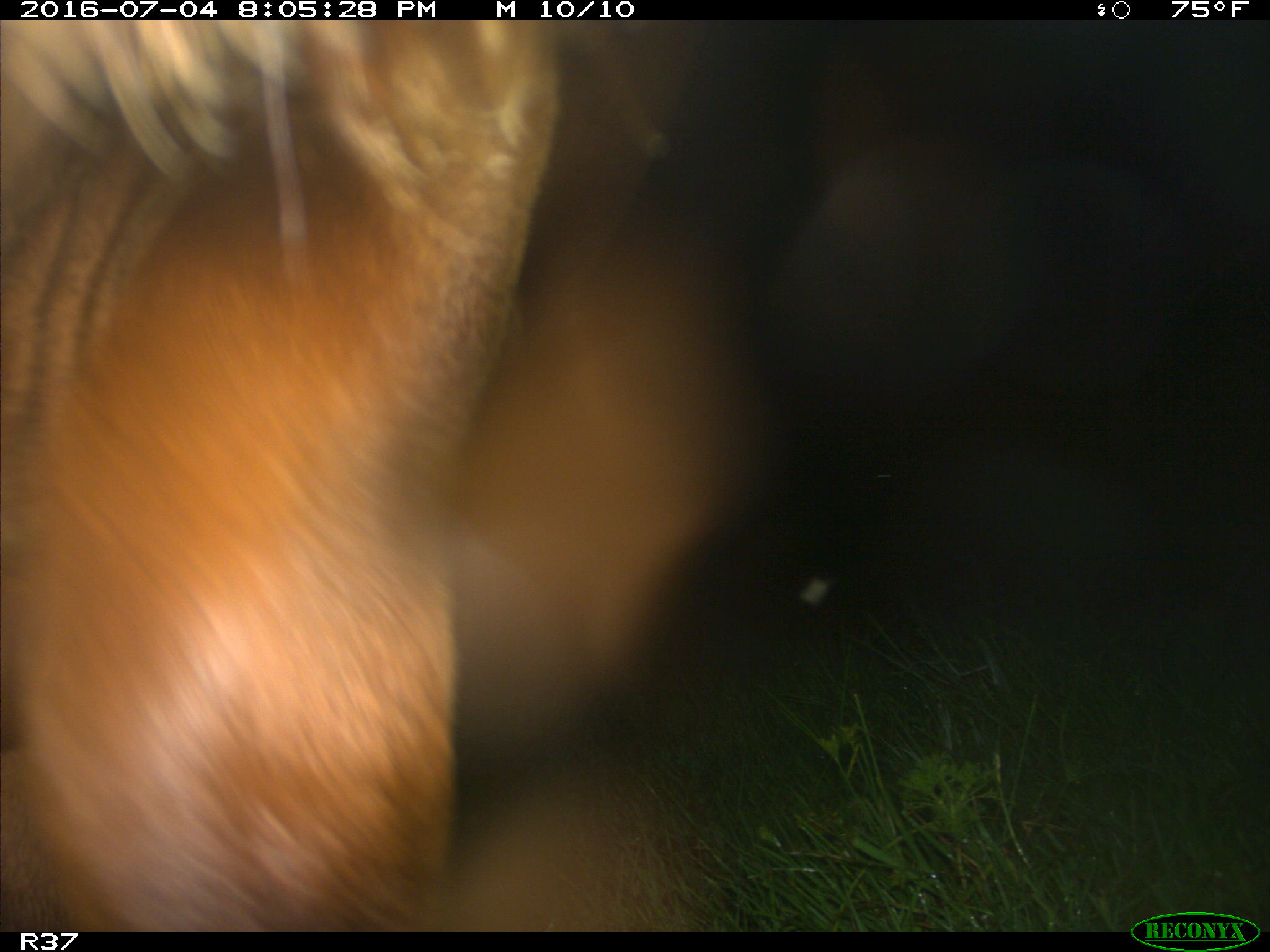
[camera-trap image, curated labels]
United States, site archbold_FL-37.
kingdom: Animalia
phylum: Chordata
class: Mammalia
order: Artiodactyla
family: Bovidae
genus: Bos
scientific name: Bos taurus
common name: domestic cow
Bos taurus (domestic cow).